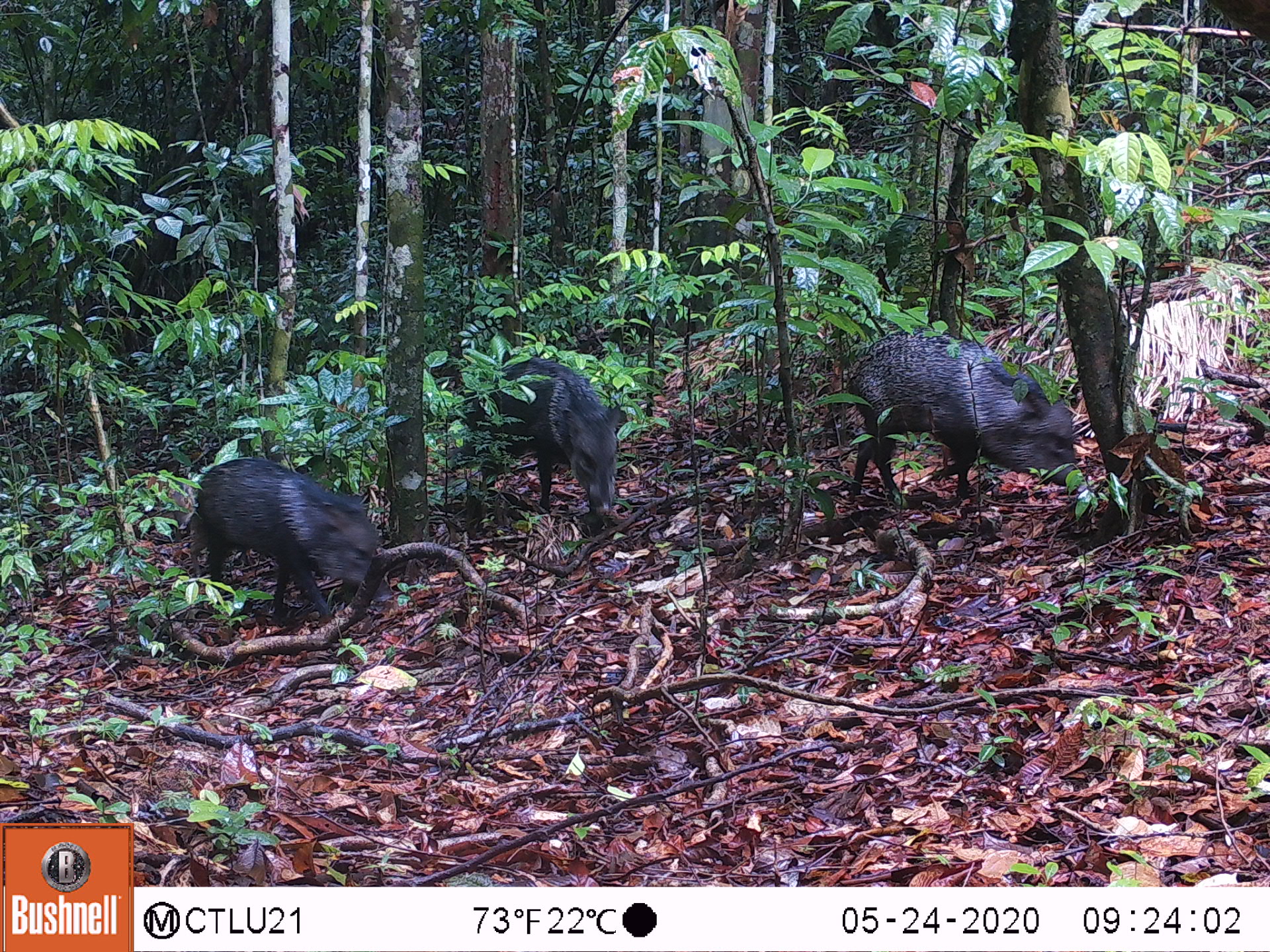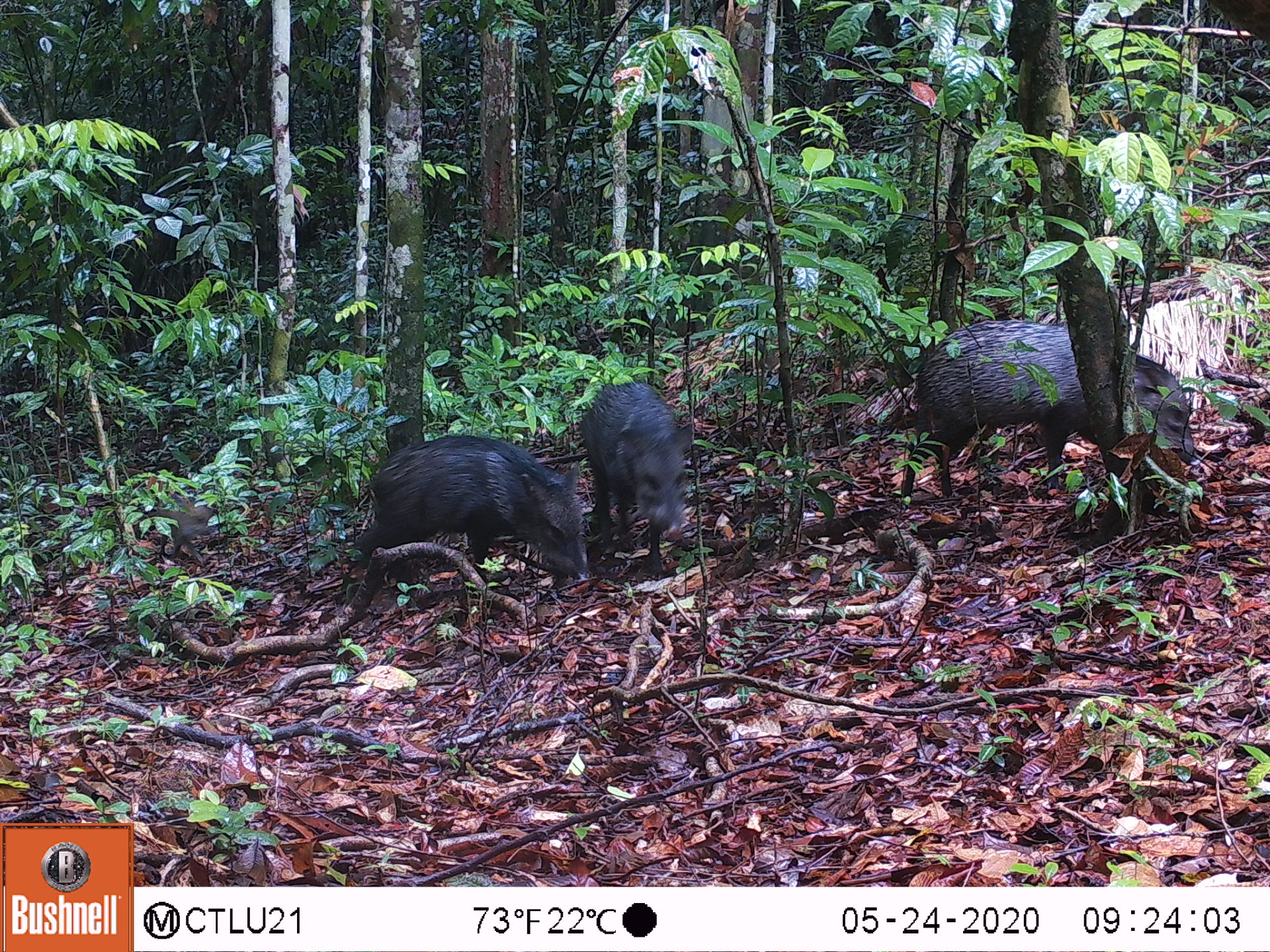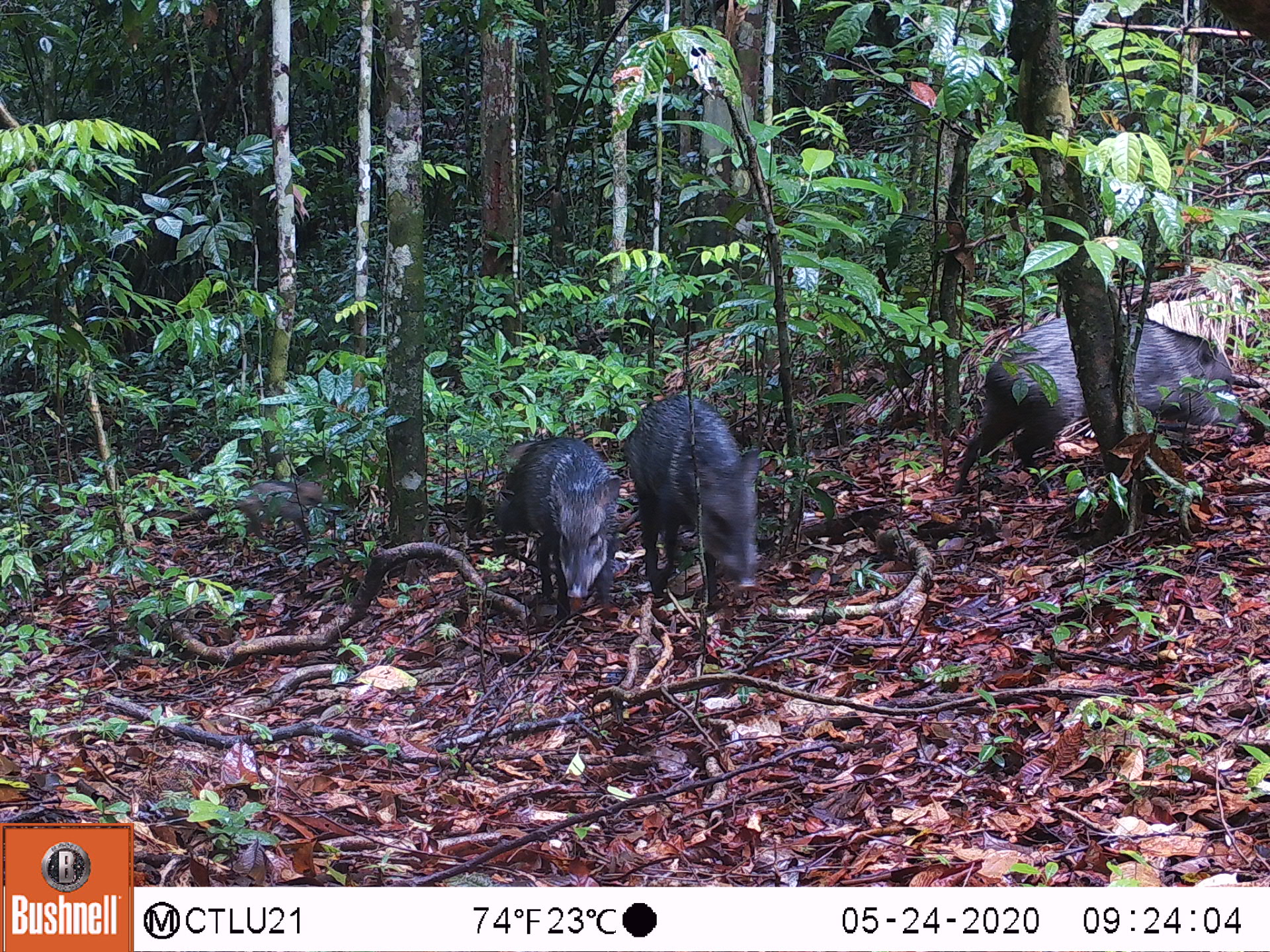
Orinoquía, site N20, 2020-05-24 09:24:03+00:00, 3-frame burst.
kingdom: Animalia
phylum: Chordata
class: Mammalia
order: Artiodactyla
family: Tayassuidae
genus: Pecari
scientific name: Pecari tajacu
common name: collared peccary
Collared peccary (Pecari tajacu).